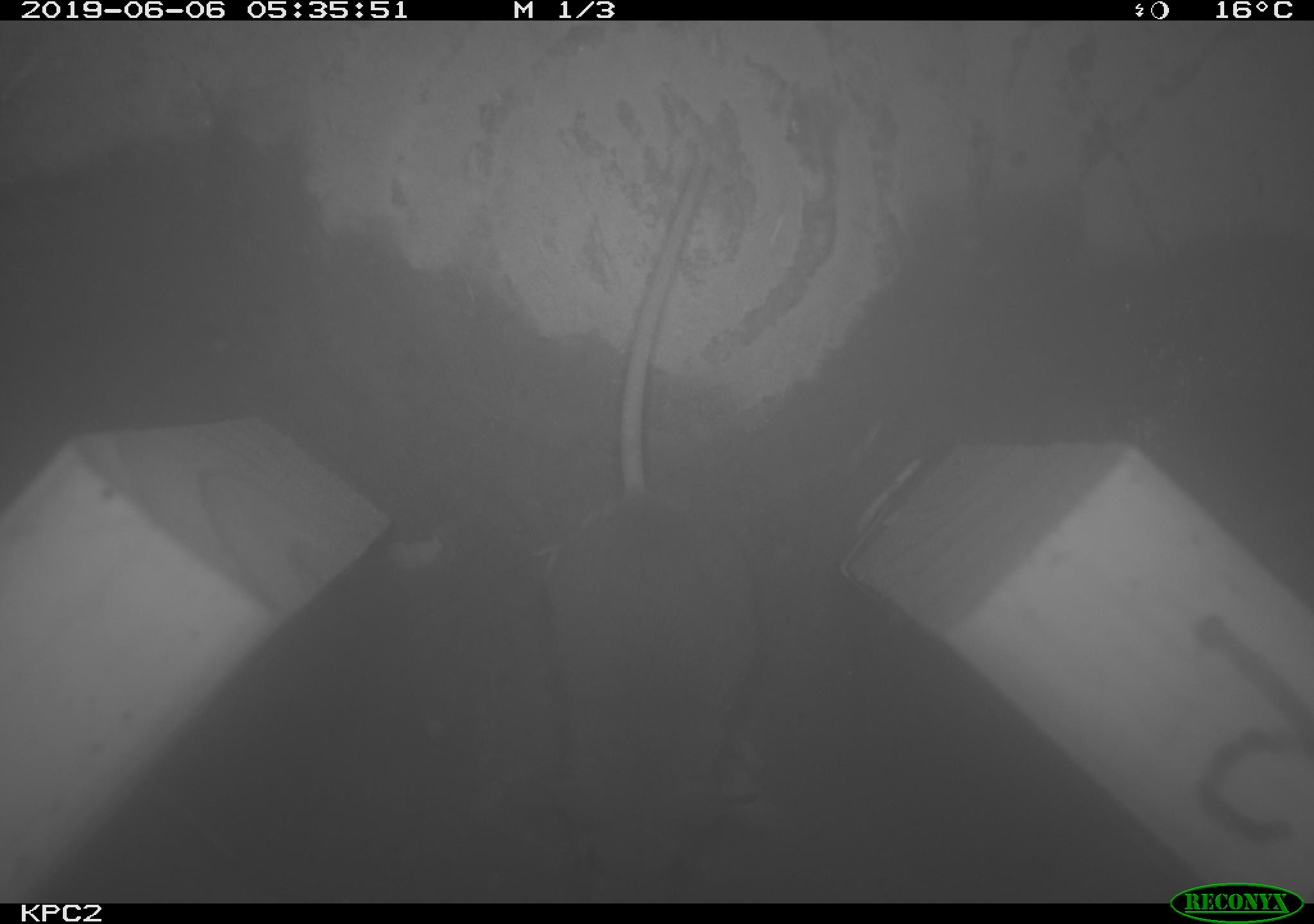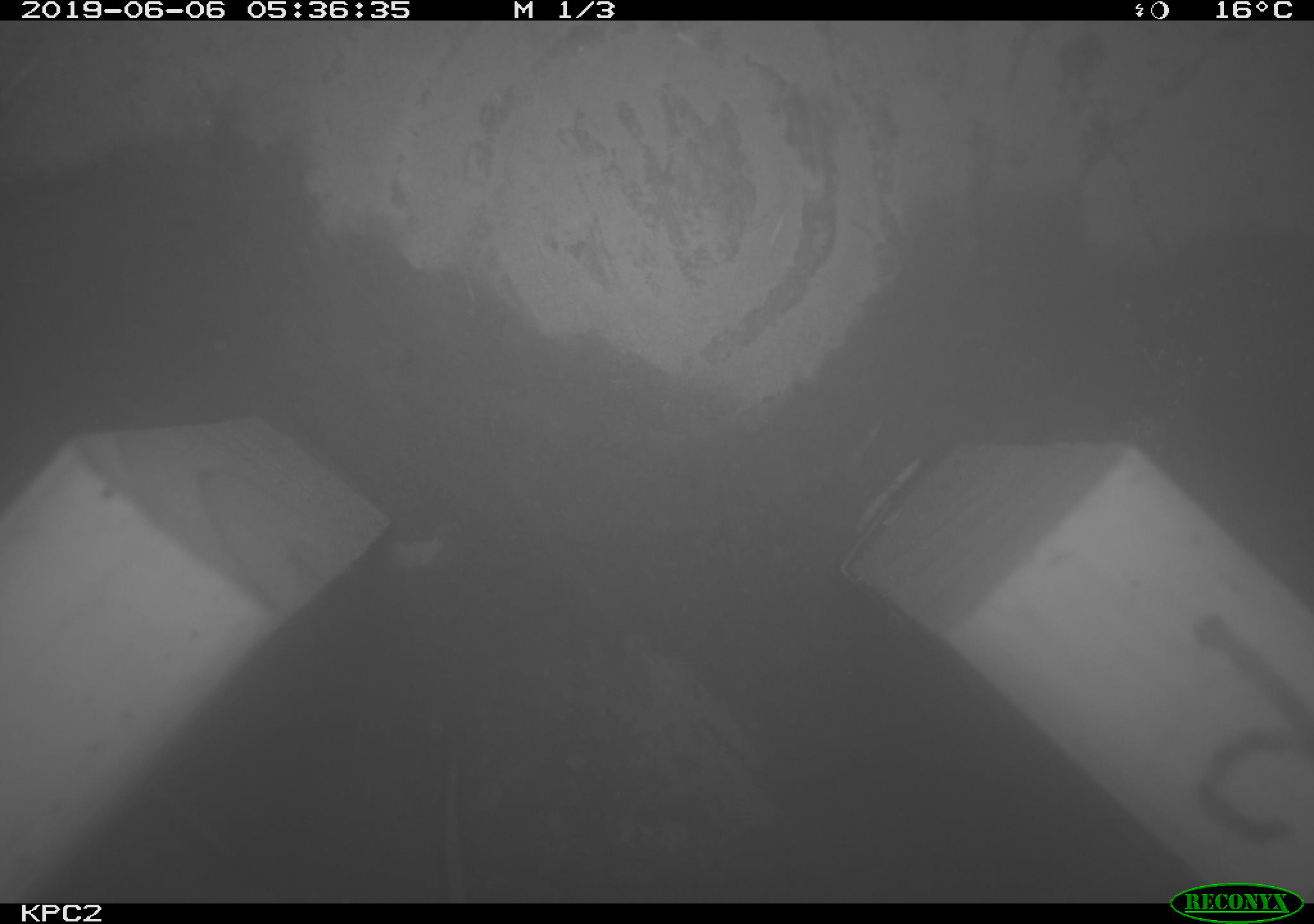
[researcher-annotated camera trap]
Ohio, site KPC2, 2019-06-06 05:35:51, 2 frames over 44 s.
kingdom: Animalia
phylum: Chordata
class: Mammalia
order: Eulipotyphla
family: Soricidae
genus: Sorex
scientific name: Sorex cinereus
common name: masked shrew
Masked shrew (Sorex cinereus).